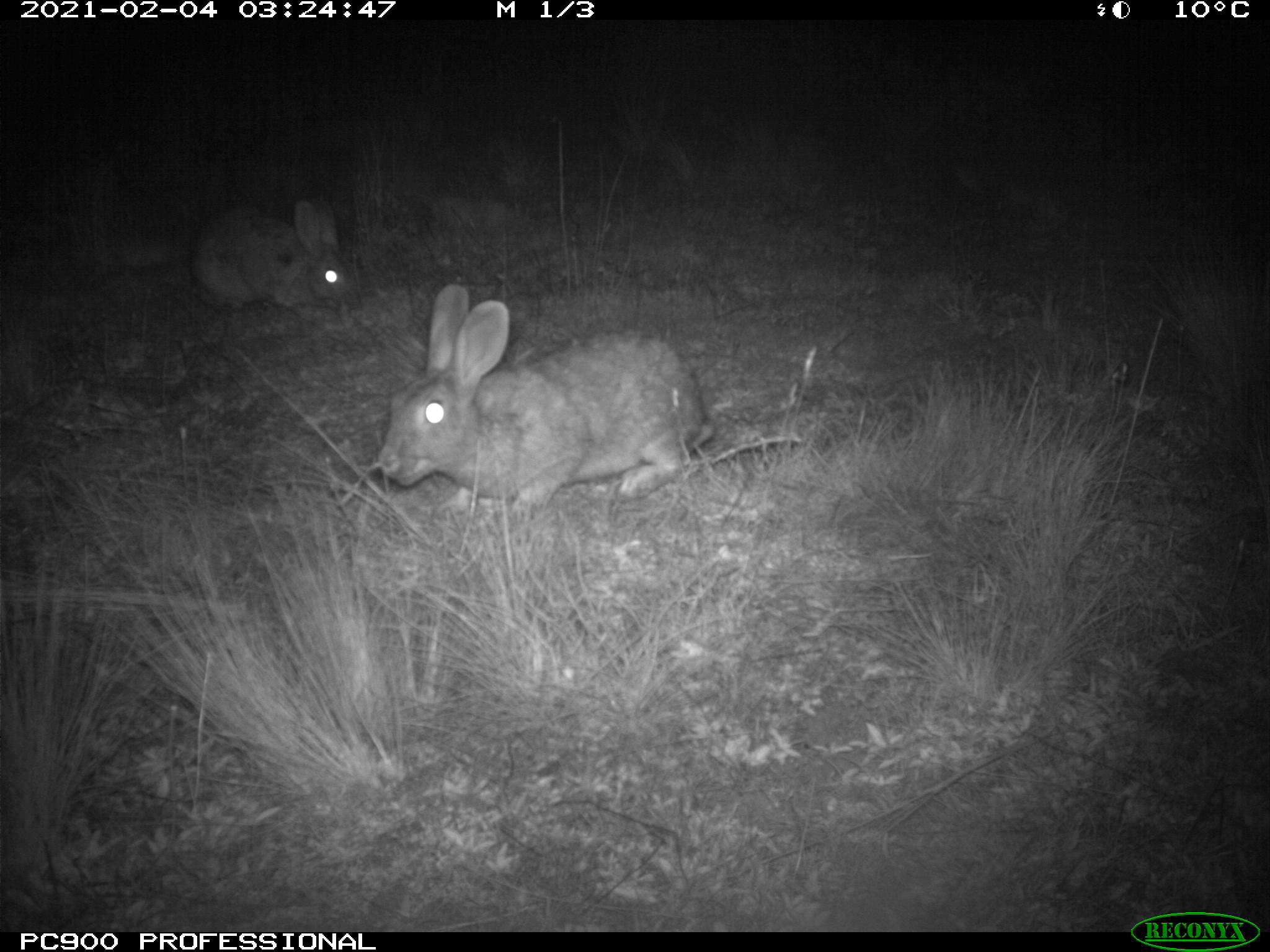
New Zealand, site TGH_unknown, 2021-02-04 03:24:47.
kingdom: Animalia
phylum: Chordata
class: Mammalia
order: Lagomorpha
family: Leporidae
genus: Oryctolagus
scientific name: Oryctolagus cuniculus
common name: european rabbit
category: rabbit